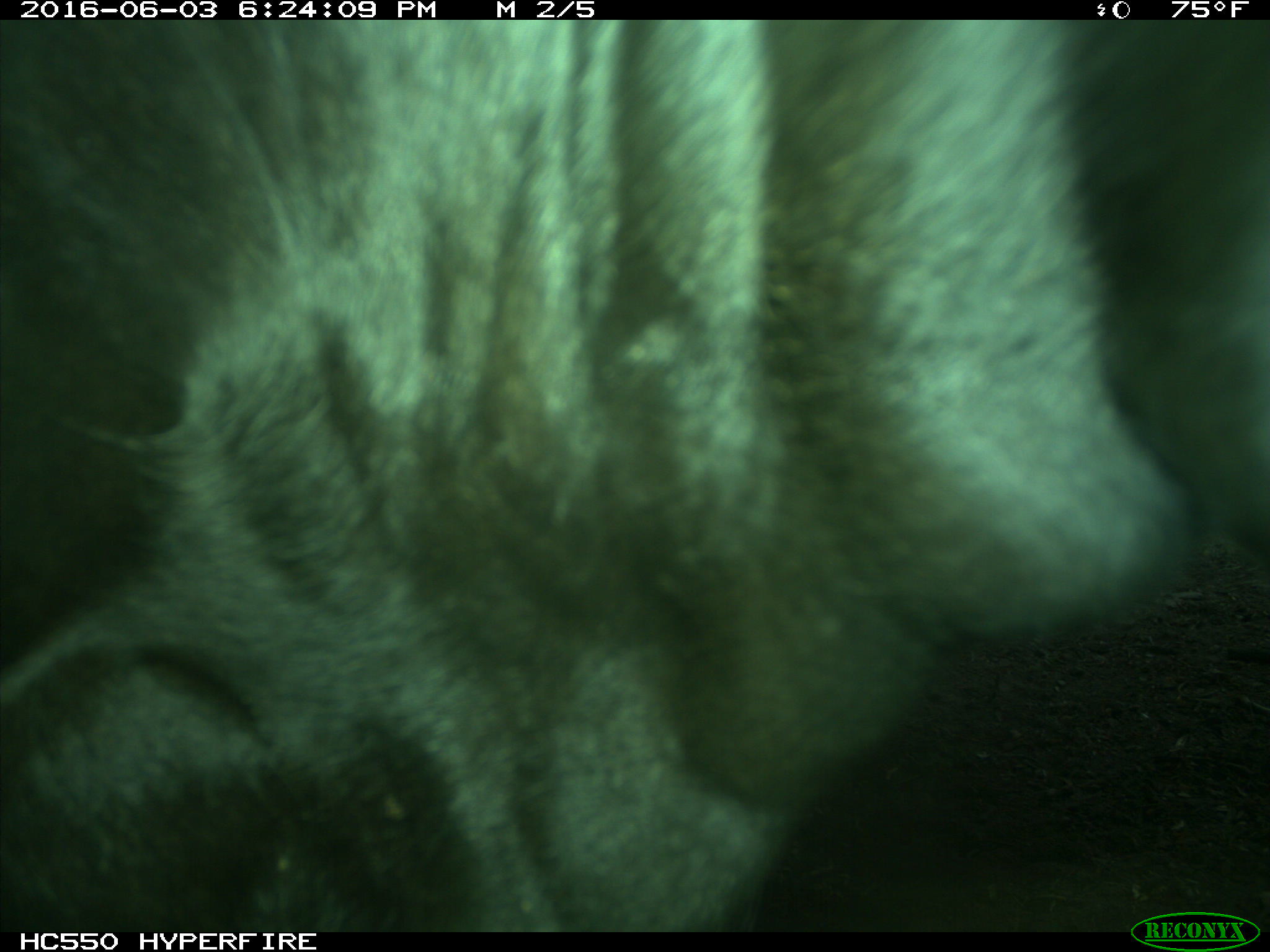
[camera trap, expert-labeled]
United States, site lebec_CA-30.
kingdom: Animalia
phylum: Chordata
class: Mammalia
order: Artiodactyla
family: Bovidae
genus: Bos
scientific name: Bos taurus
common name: domestic cow